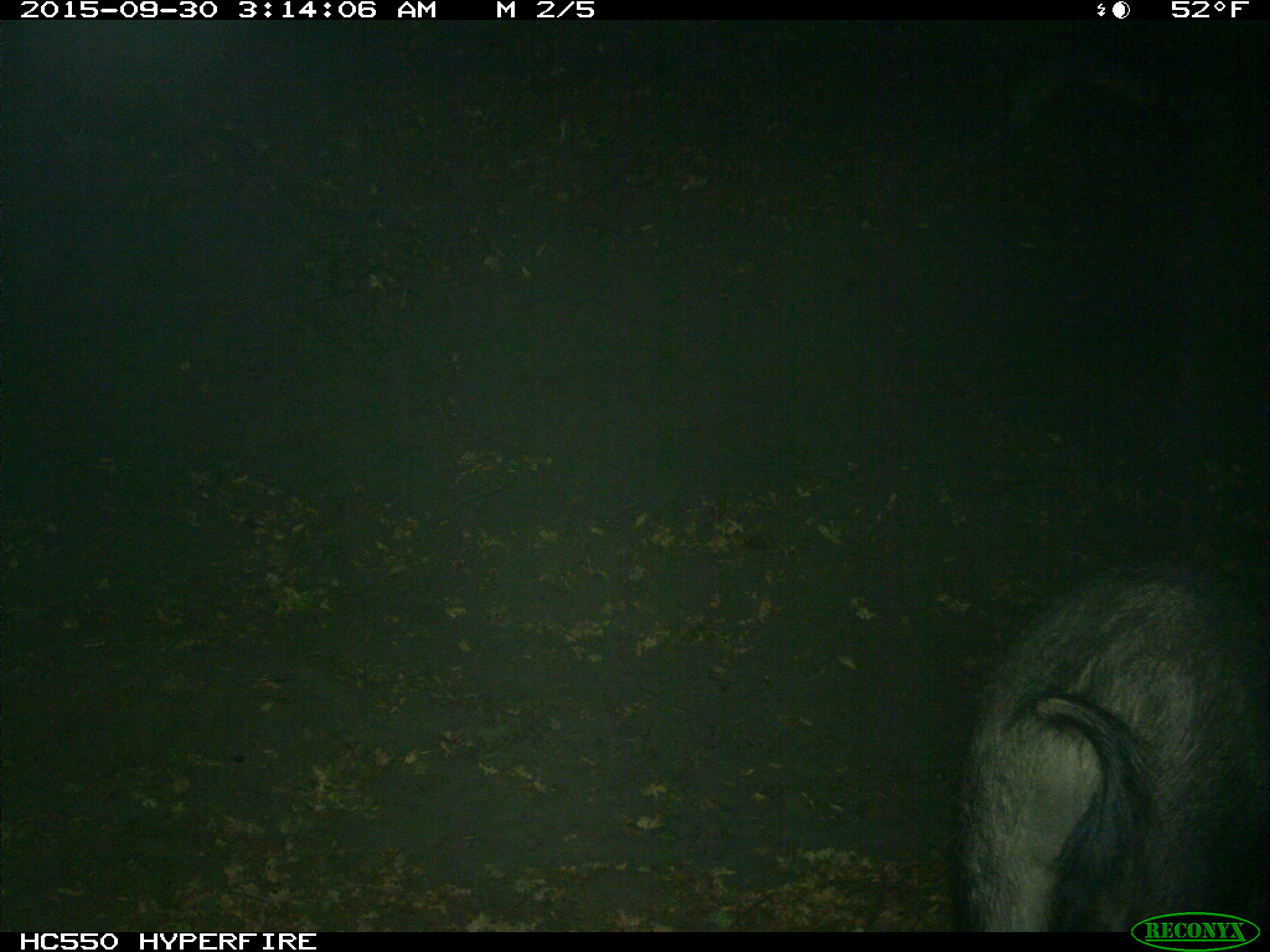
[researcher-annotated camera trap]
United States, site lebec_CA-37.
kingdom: Animalia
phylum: Chordata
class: Mammalia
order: Artiodactyla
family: Suidae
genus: Sus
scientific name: Sus scrofa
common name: wild boar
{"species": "Sus scrofa (wild boar)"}